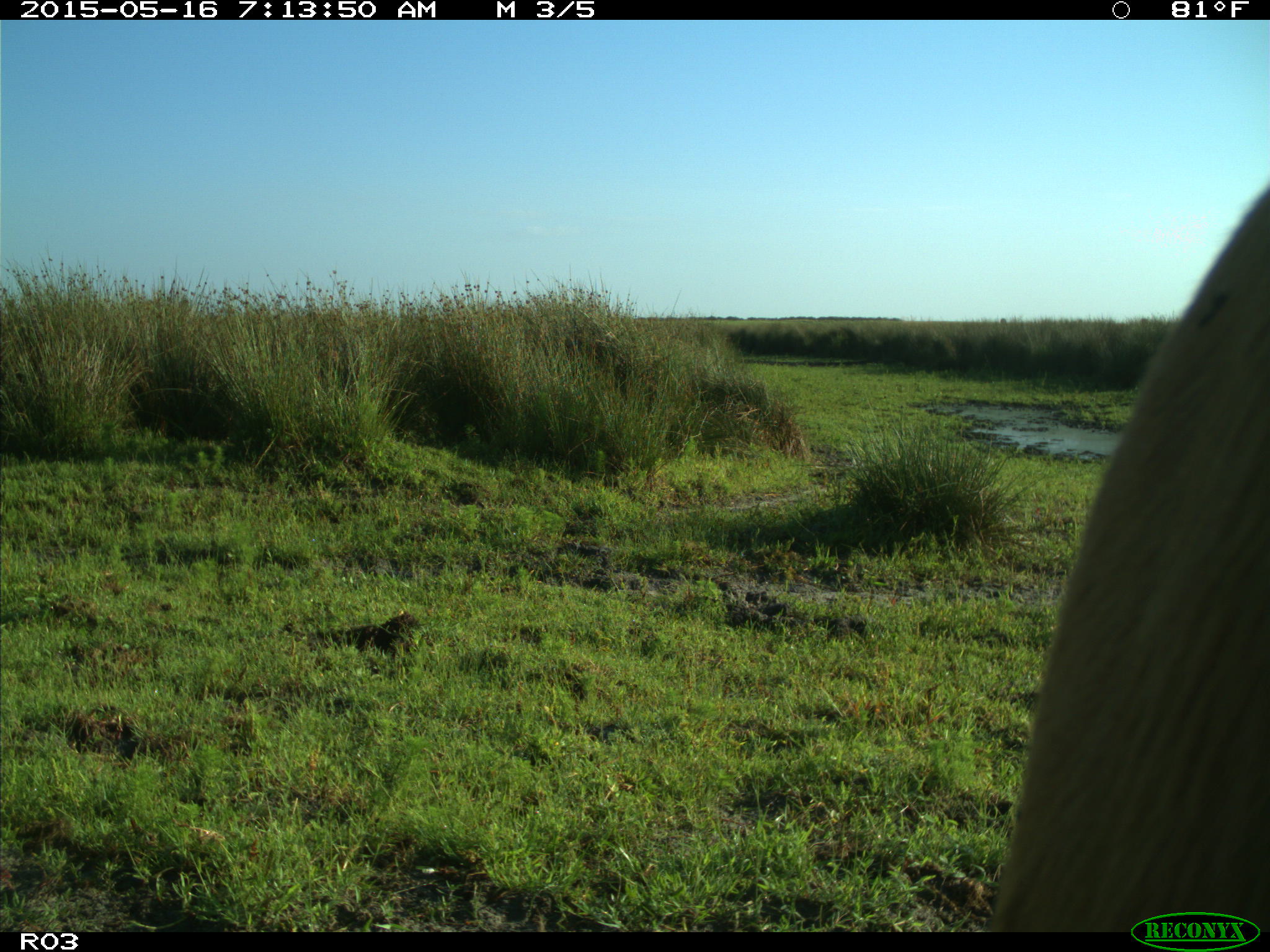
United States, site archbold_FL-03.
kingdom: Animalia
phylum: Chordata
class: Mammalia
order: Artiodactyla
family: Bovidae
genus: Bos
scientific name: Bos taurus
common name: domestic cow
Bos taurus (domestic cow).